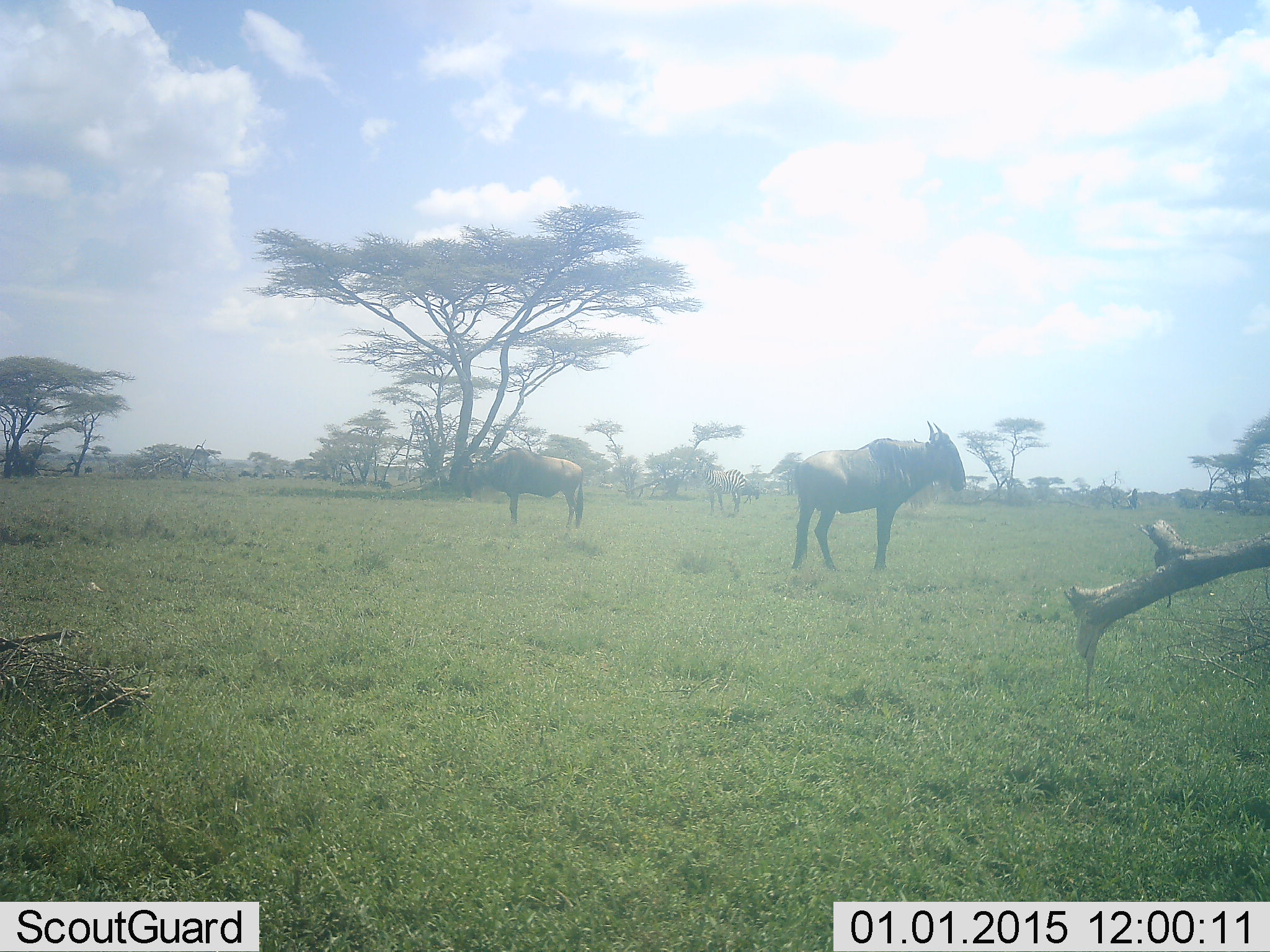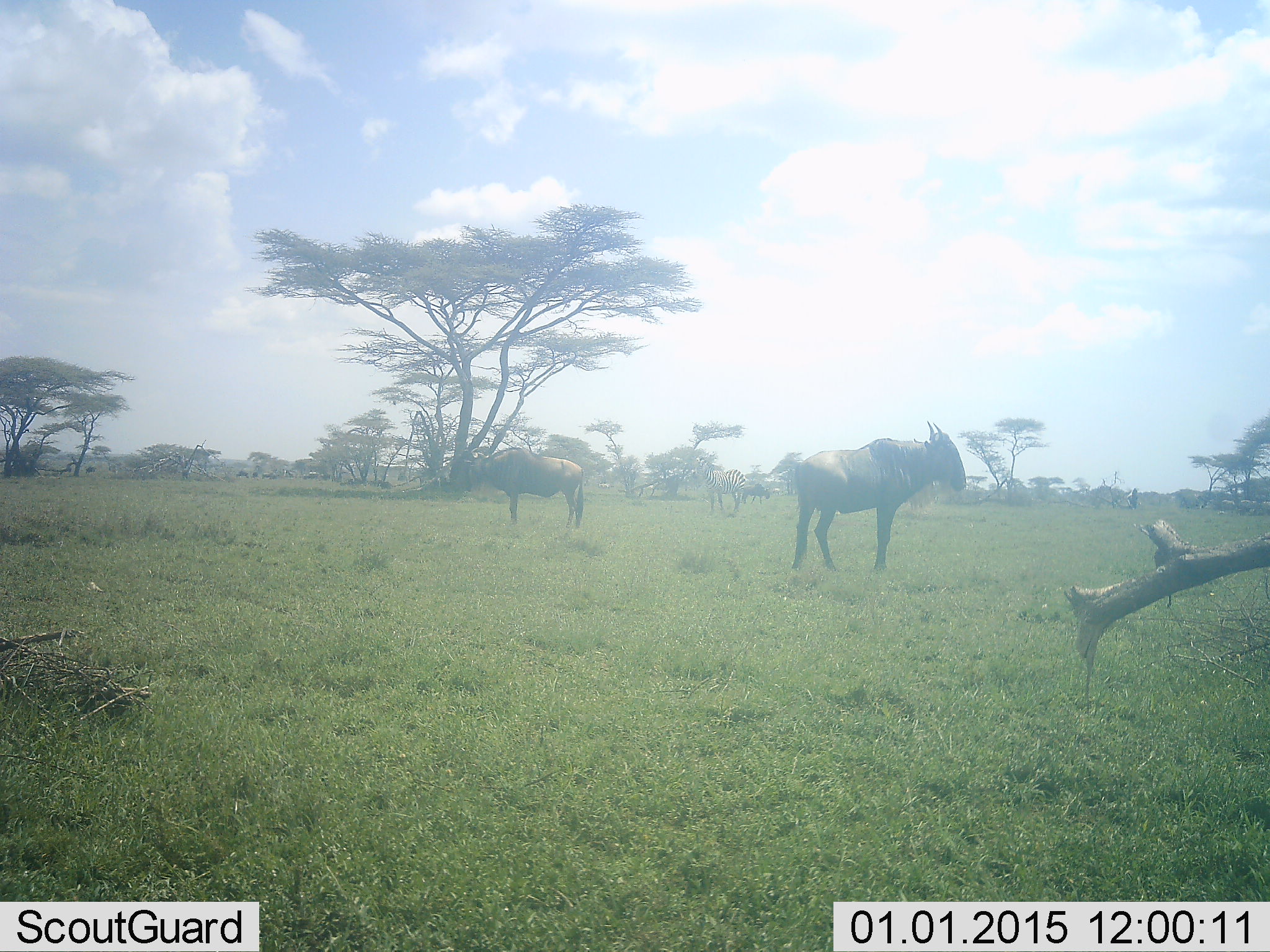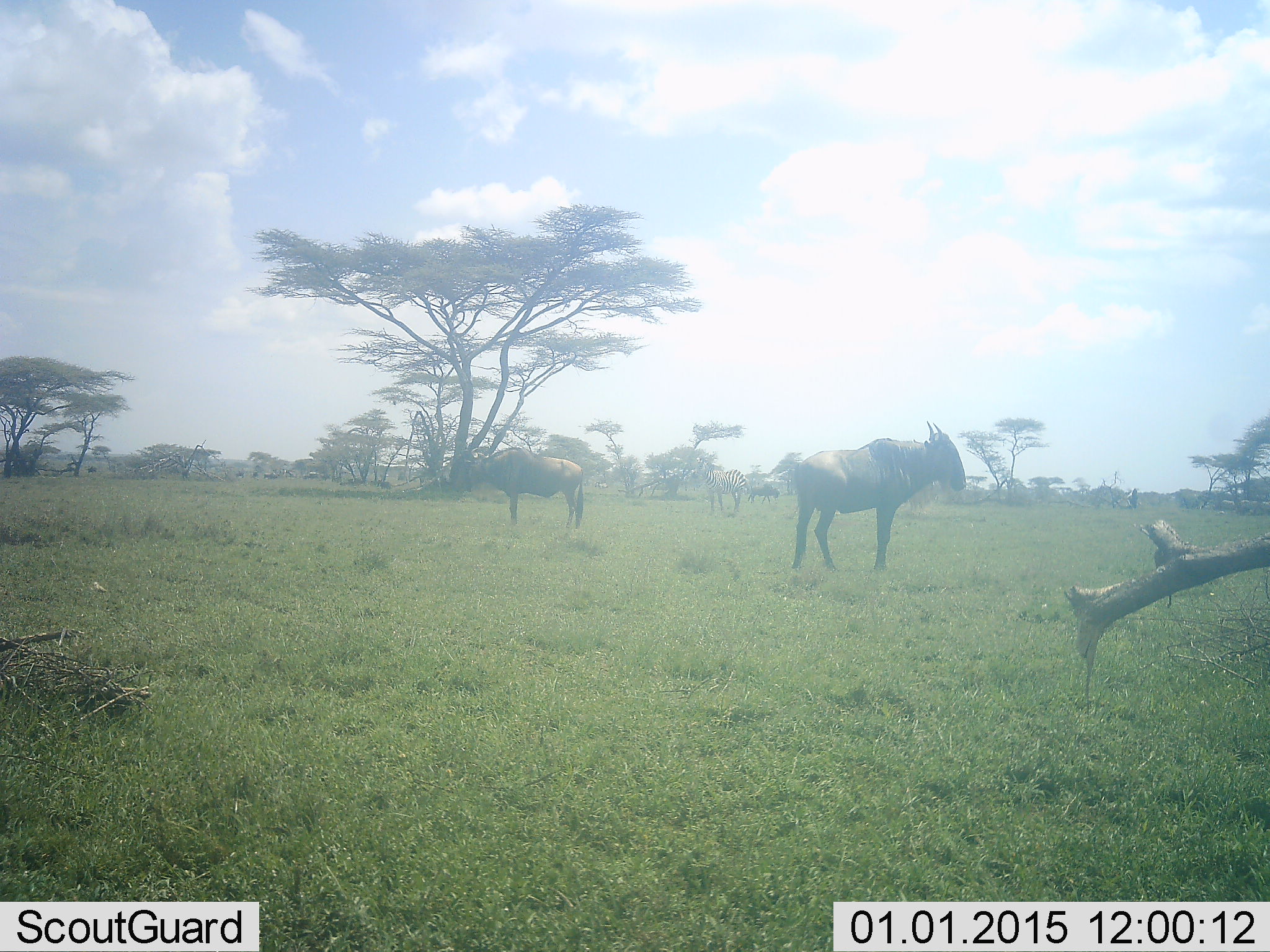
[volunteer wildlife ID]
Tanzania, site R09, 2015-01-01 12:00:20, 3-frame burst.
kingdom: Animalia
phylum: Chordata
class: Mammalia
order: Artiodactyla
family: Bovidae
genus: Connochaetes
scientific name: Connochaetes taurinus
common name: blue wildebeest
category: wildebeest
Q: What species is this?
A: Wildebeest (blue wildebeest) (Connochaetes taurinus).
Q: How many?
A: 3.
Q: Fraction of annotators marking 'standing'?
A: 100%.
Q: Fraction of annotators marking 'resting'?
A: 0%.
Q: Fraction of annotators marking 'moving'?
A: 20%.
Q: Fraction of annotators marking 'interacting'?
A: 0%.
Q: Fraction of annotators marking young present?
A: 0%.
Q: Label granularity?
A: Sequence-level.